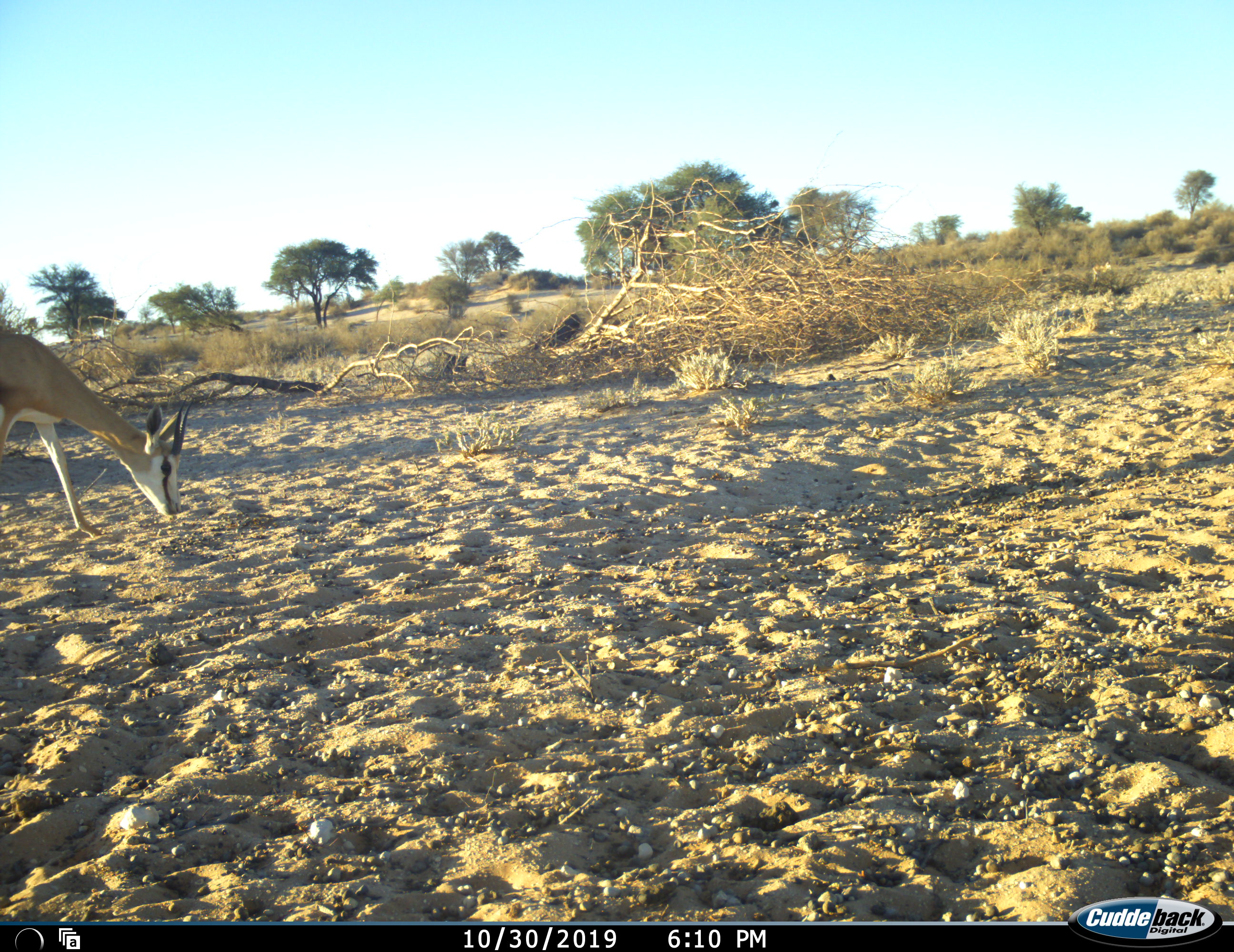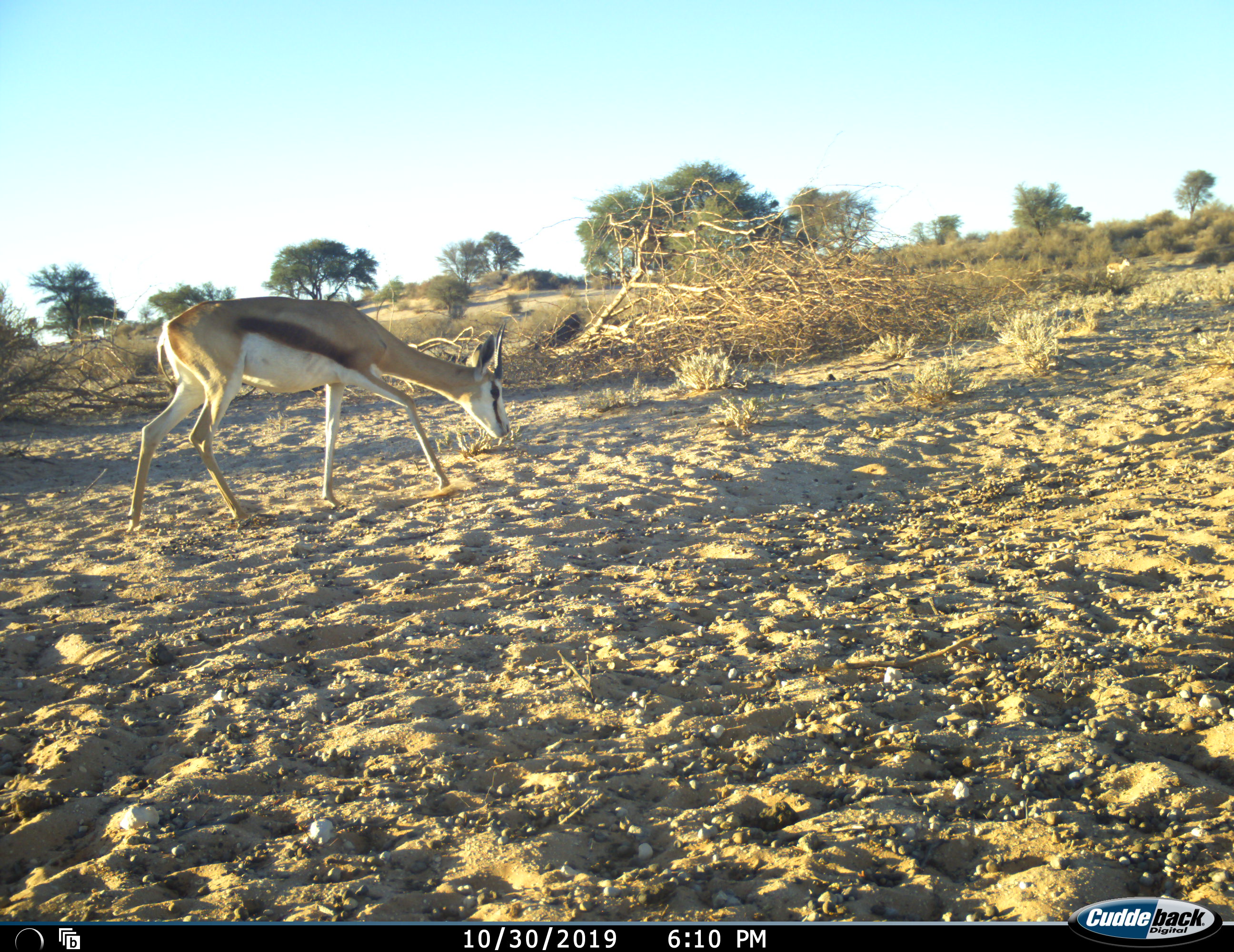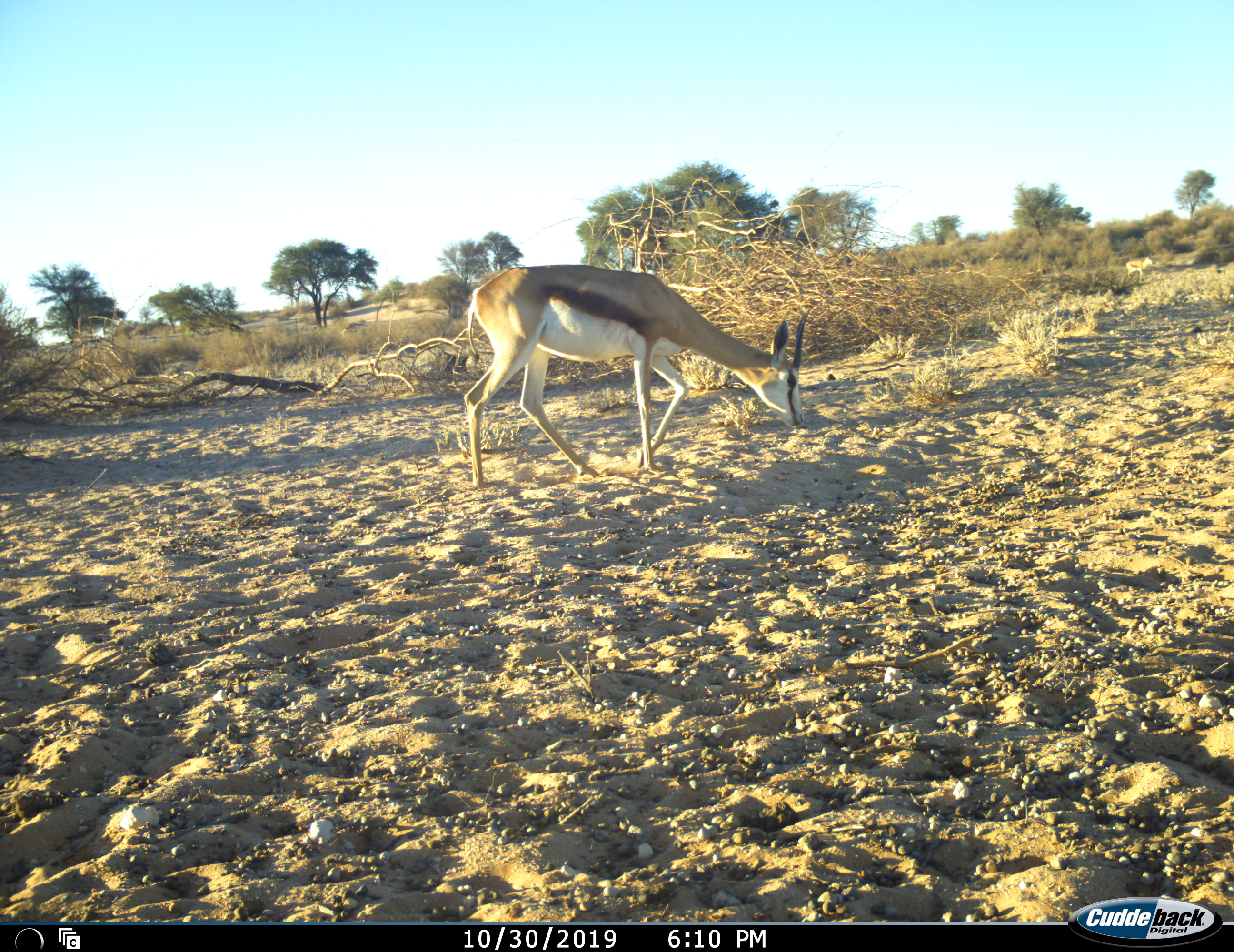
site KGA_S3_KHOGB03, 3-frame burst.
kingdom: Animalia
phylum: Chordata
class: Mammalia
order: Artiodactyla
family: Bovidae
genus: Antidorcas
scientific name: Antidorcas marsupialis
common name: springbok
Springbok (Antidorcas marsupialis), count 2. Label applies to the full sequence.